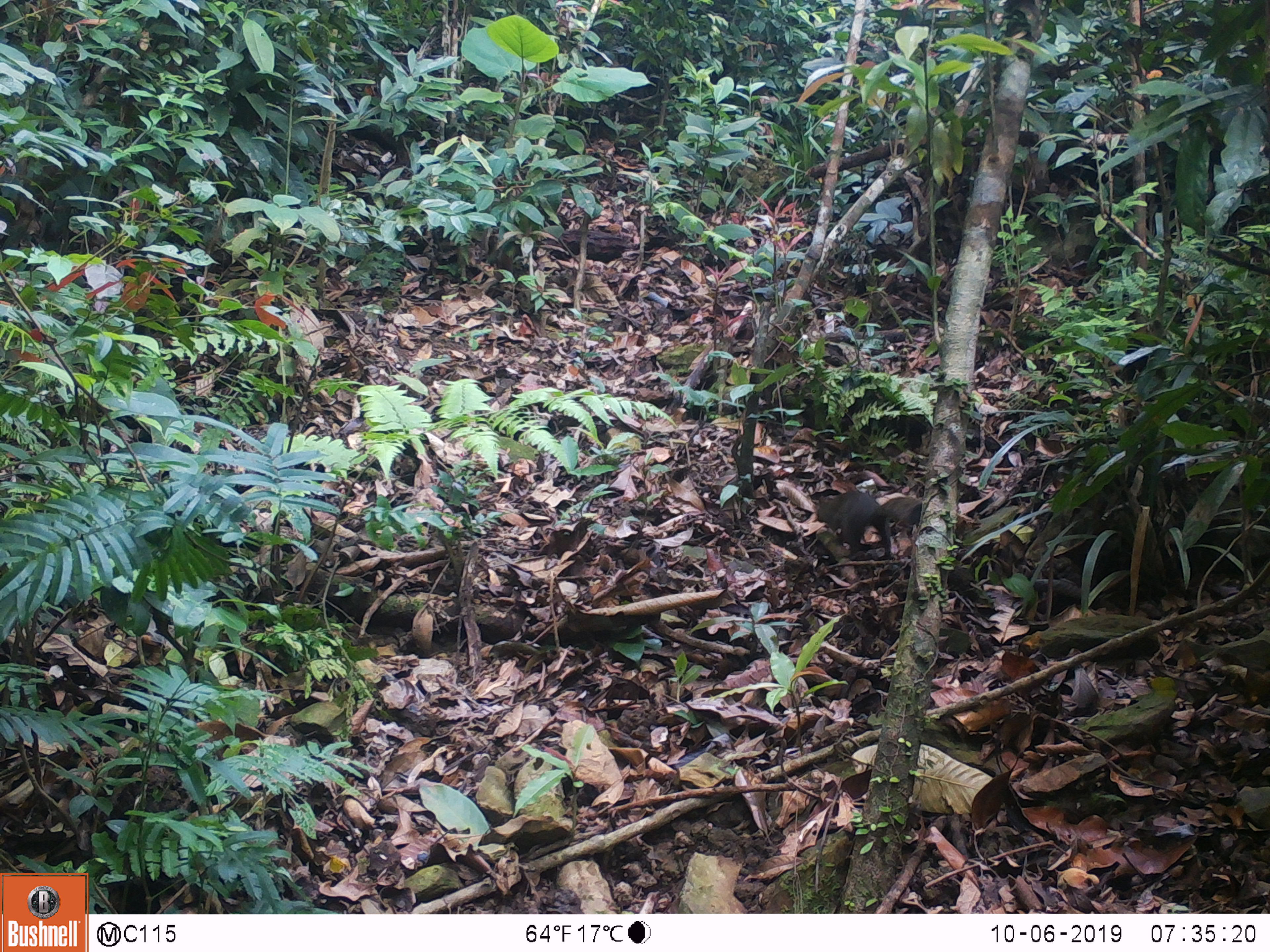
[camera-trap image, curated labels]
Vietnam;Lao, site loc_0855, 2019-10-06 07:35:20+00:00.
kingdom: Animalia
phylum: Chordata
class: Mammalia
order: Rodentia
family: Sciuridae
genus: Sciurus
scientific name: Sciurus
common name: squirrel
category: unidentified squirrel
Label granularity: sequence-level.